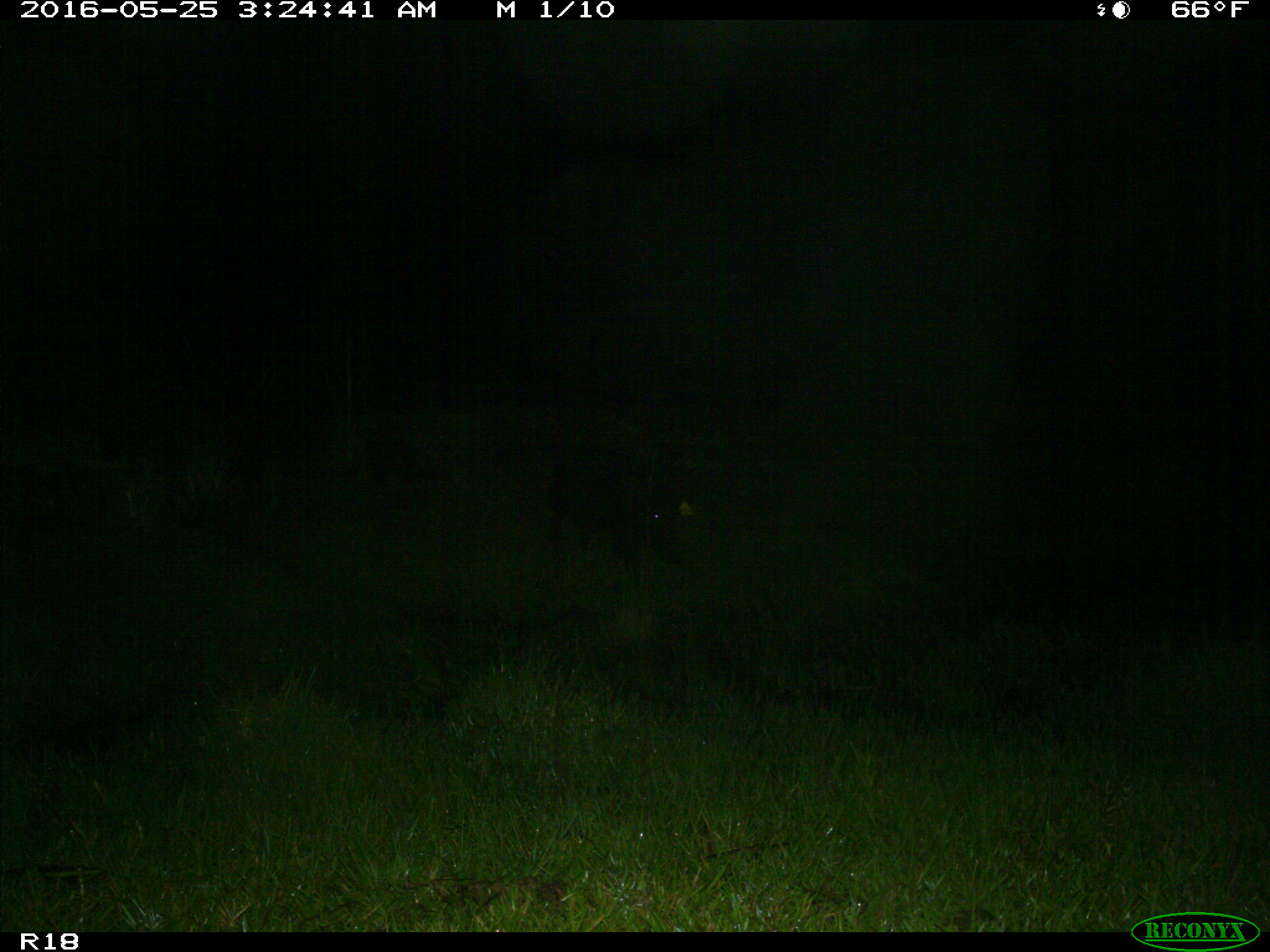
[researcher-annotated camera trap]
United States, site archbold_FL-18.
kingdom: Animalia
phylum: Chordata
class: Mammalia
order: Artiodactyla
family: Suidae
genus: Sus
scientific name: Sus scrofa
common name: wild boar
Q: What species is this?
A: Sus scrofa (wild boar).